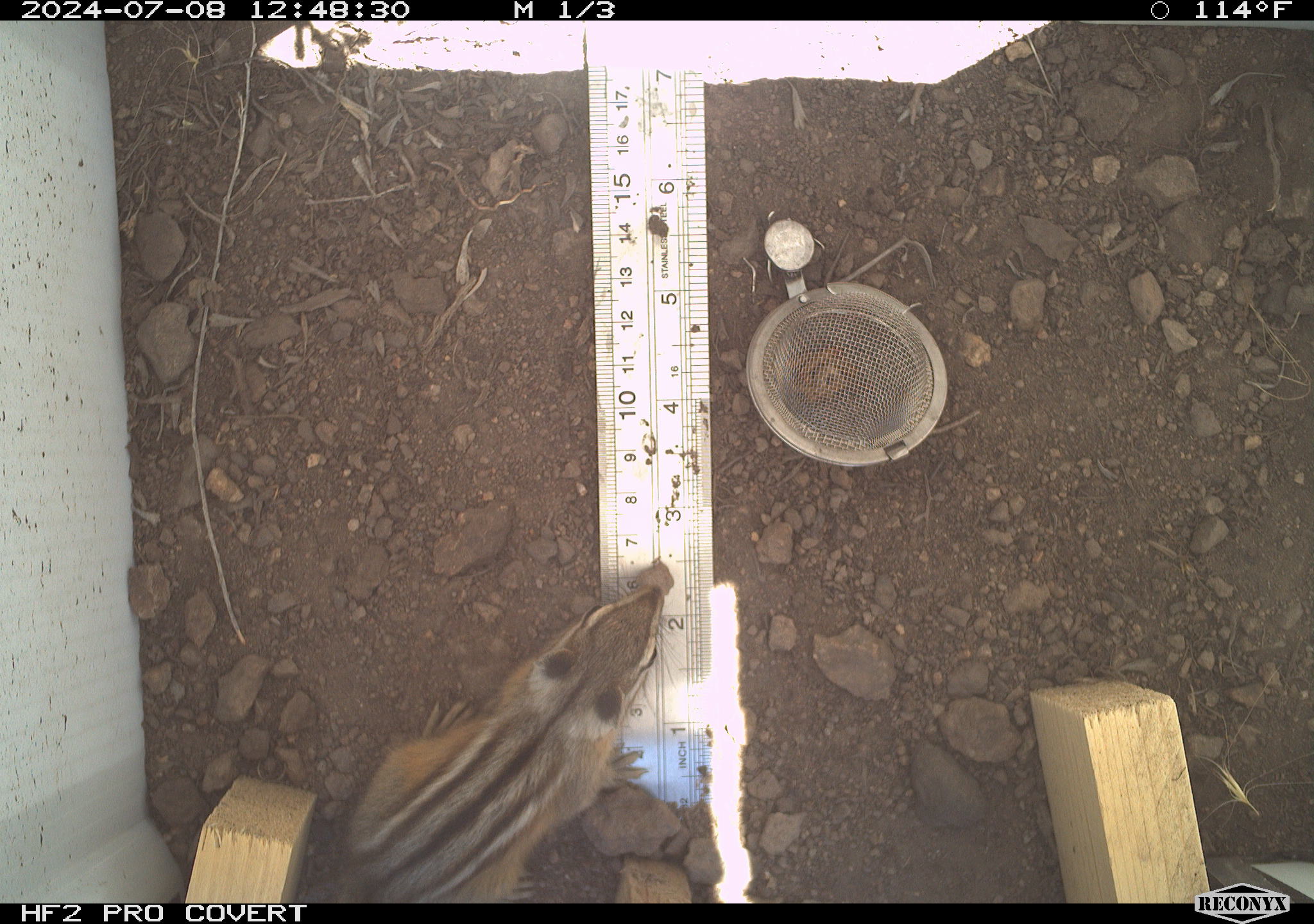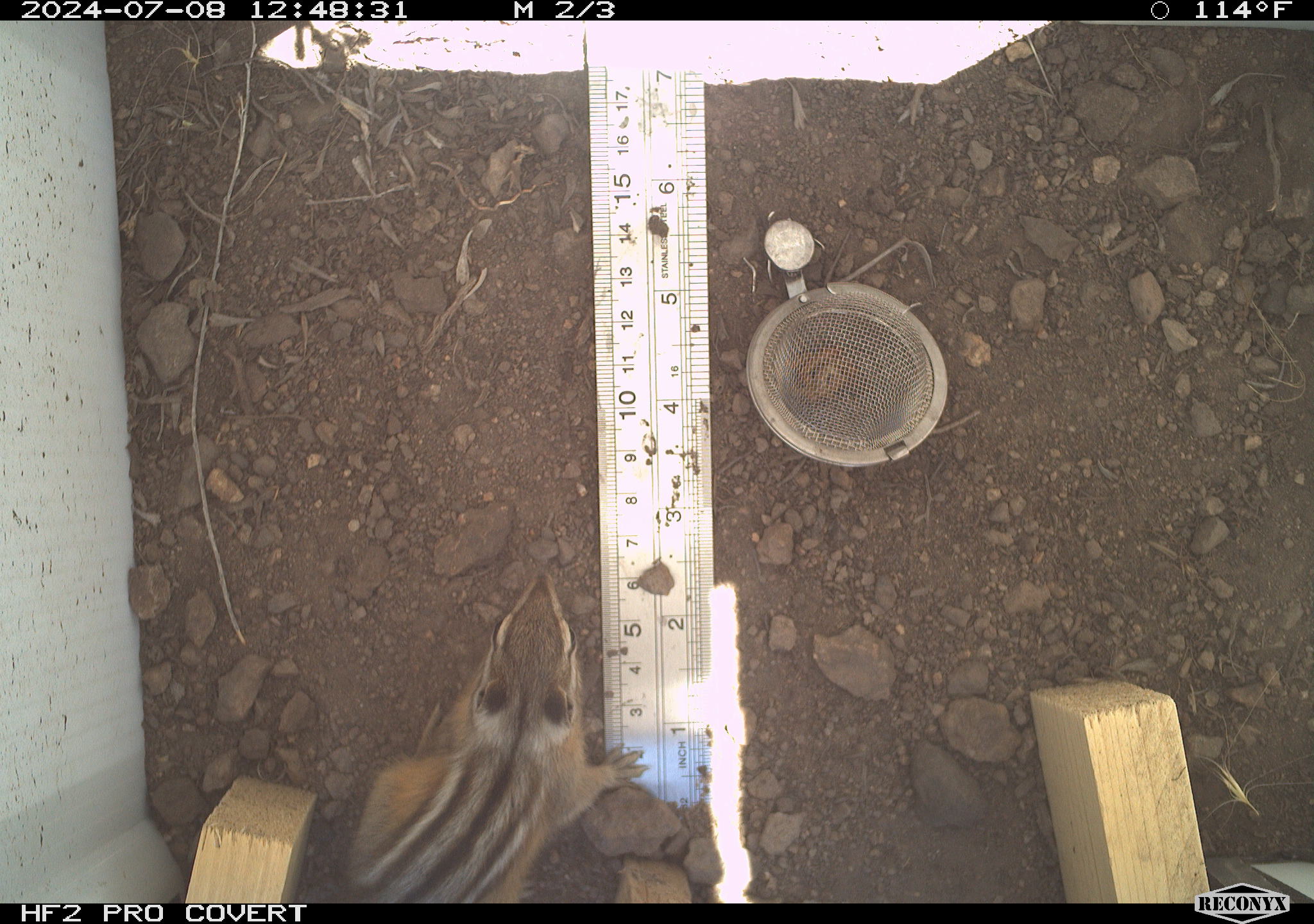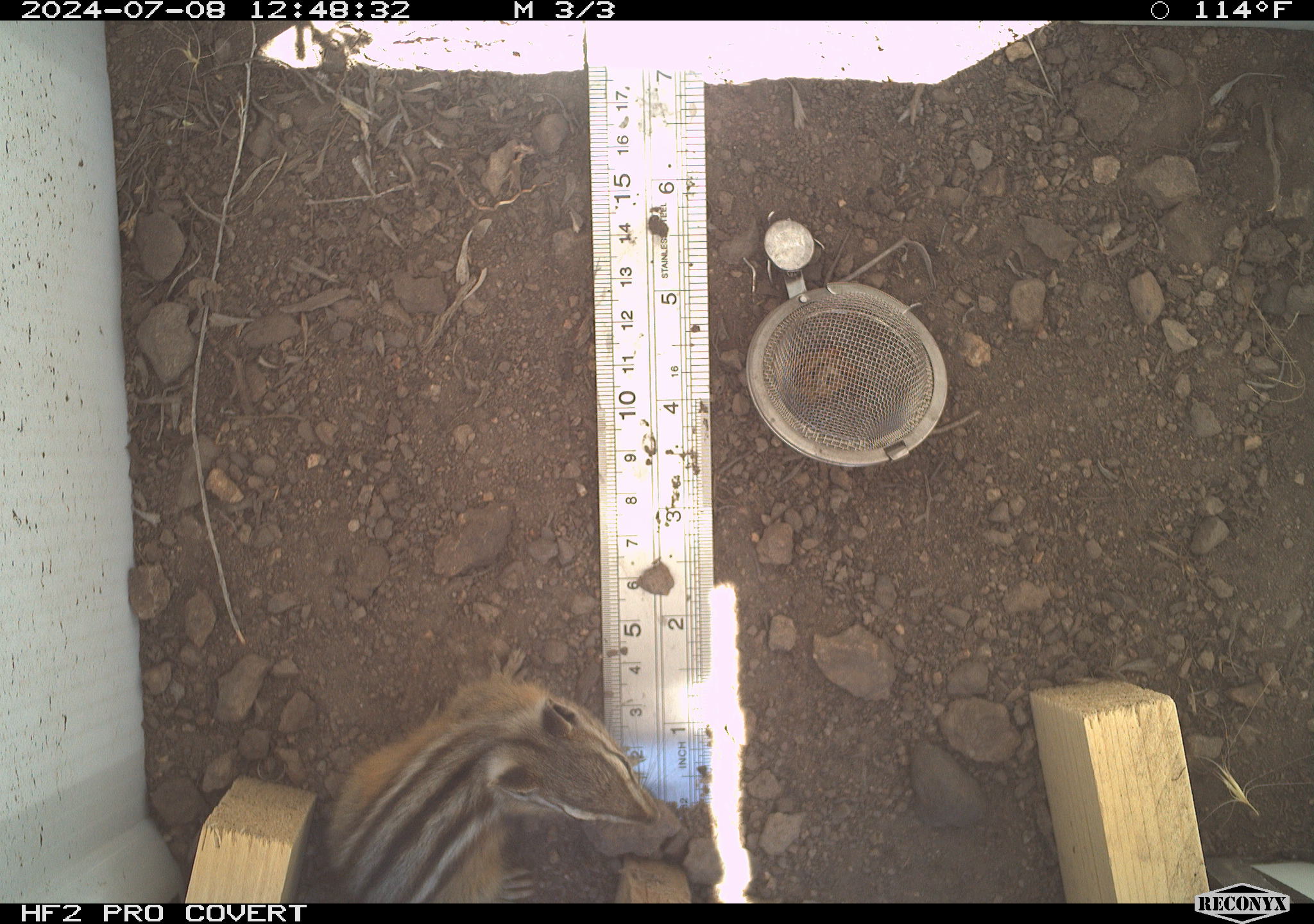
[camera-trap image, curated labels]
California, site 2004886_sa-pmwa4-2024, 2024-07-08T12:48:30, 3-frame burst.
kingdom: Animalia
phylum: Chordata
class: Mammalia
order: Rodentia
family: Sciuridae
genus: Neotamias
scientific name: Neotamias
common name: western chipmunks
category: neotamias species